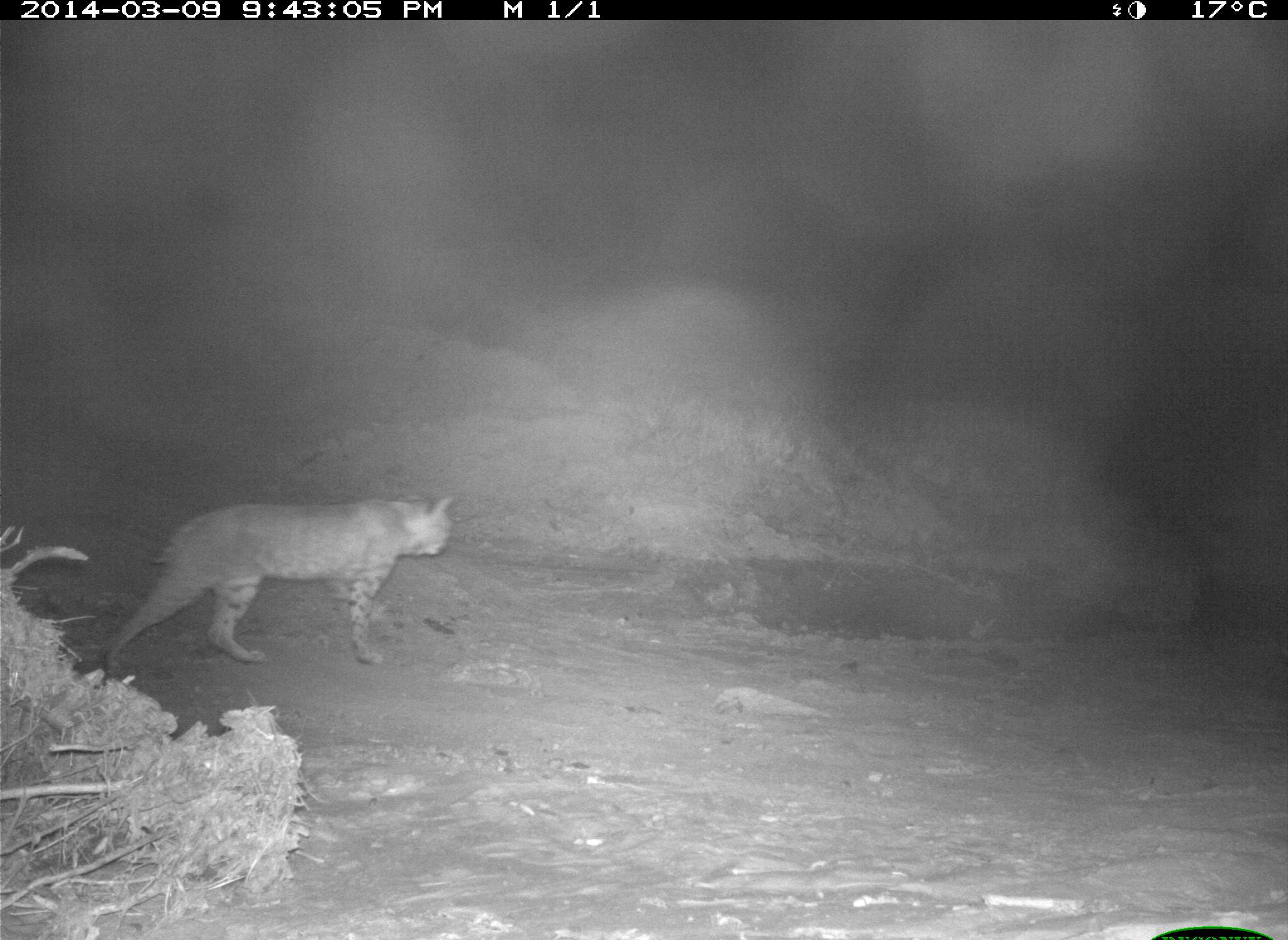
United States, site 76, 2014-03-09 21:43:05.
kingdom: Animalia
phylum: Chordata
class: Mammalia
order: Carnivora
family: Felidae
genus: Lynx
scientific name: Lynx rufus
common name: bobcat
Bobcat (Lynx rufus).